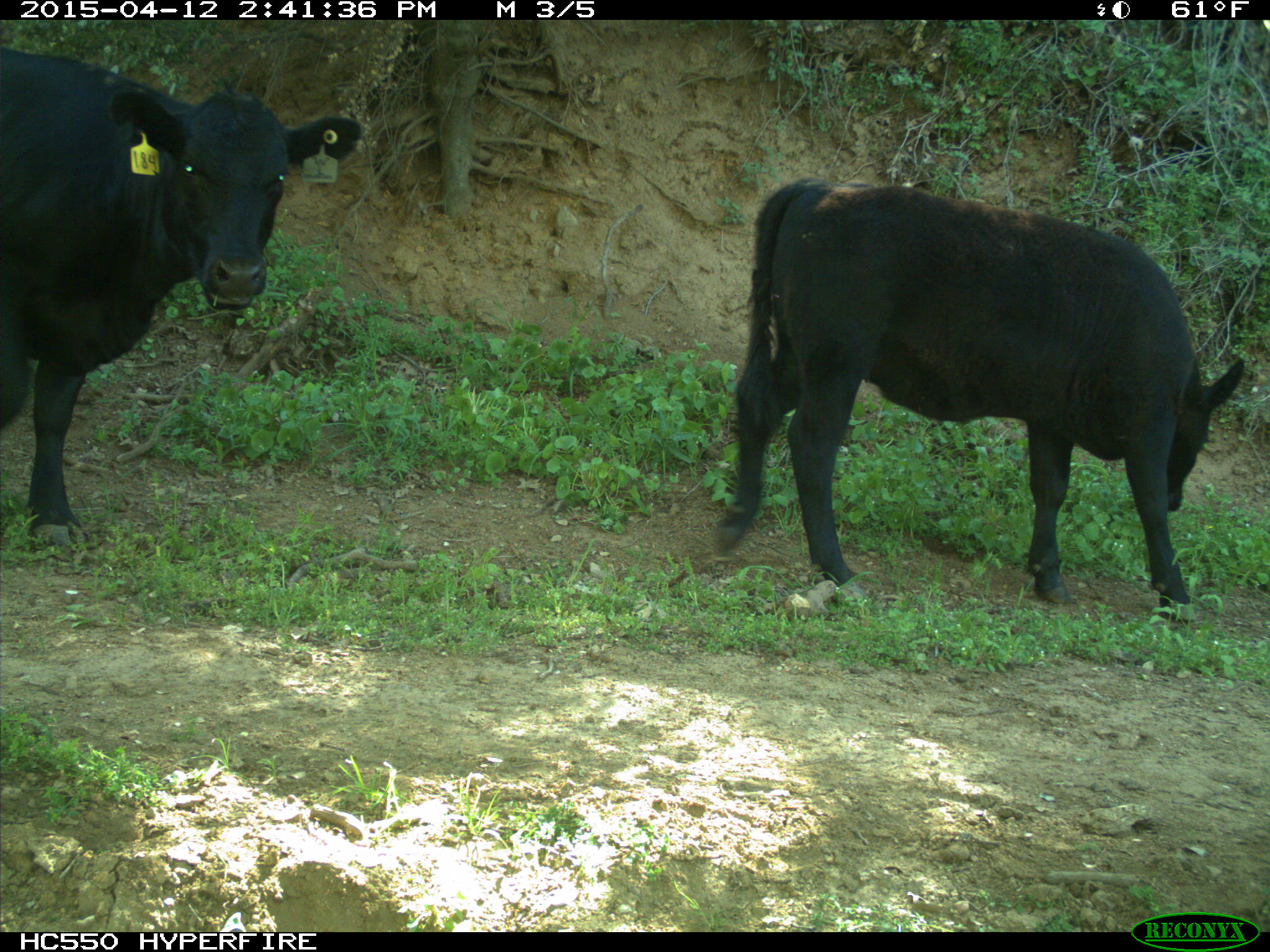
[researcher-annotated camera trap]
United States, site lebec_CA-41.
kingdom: Animalia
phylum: Chordata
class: Mammalia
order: Artiodactyla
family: Bovidae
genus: Bos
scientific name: Bos taurus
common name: domestic cow